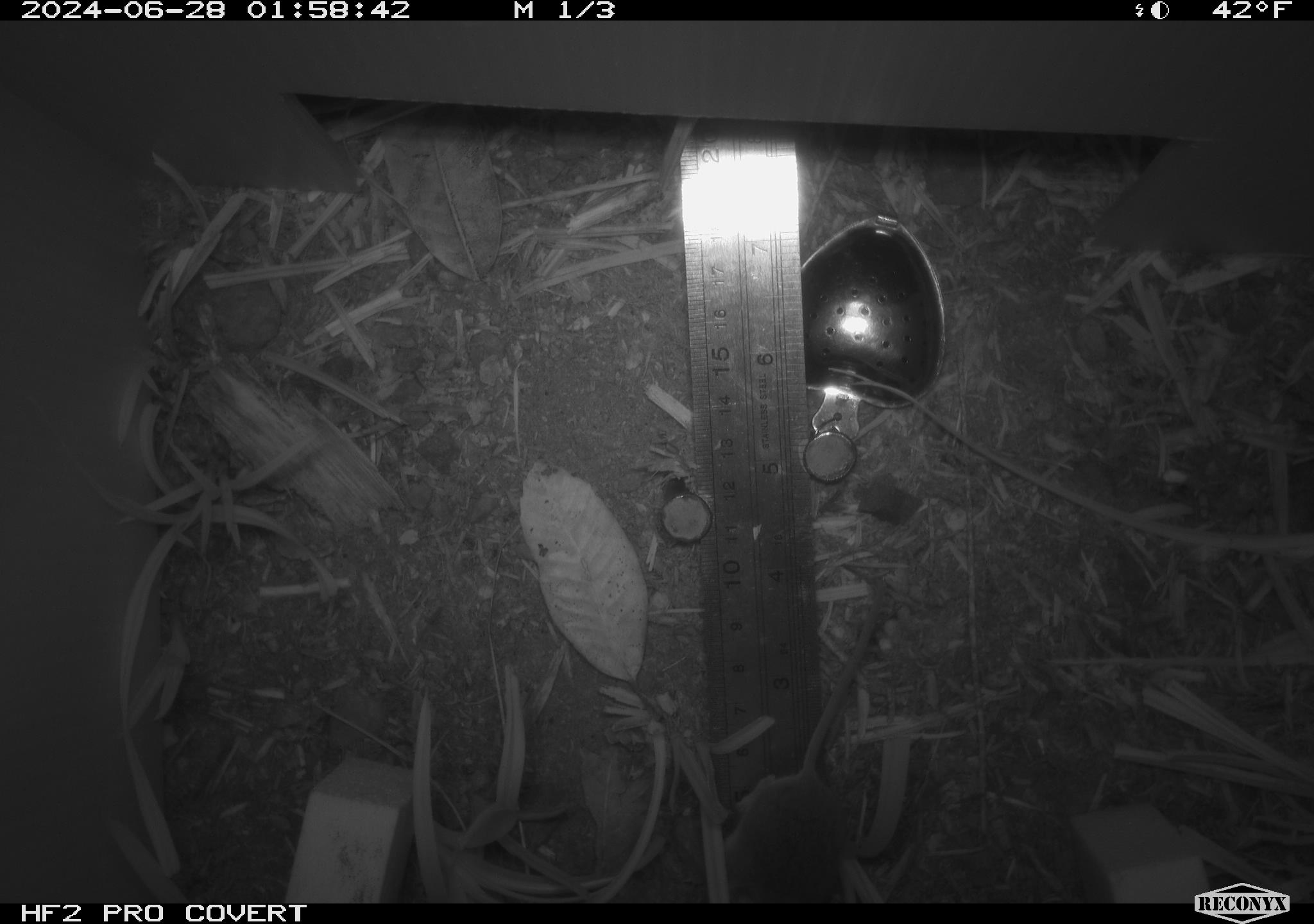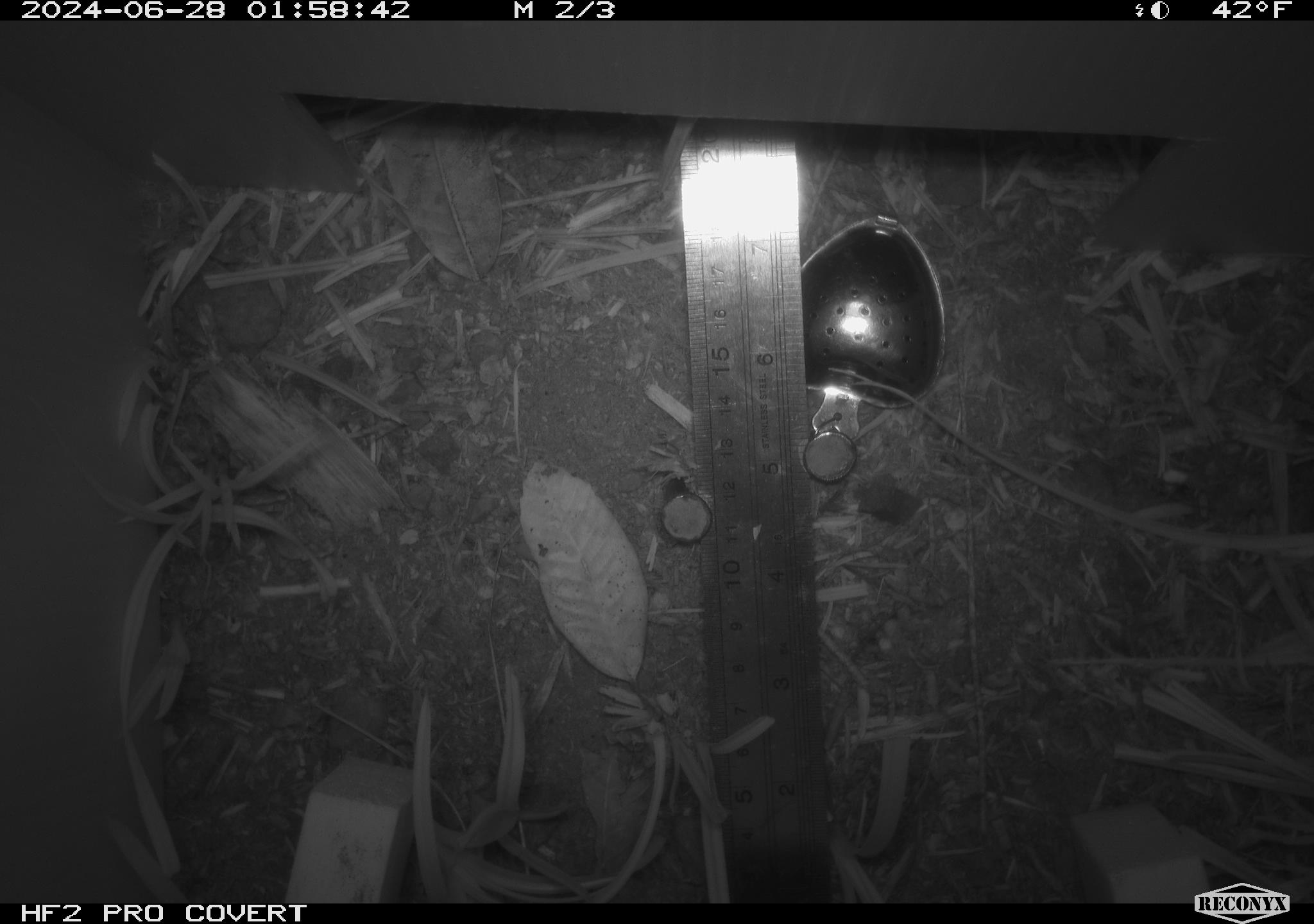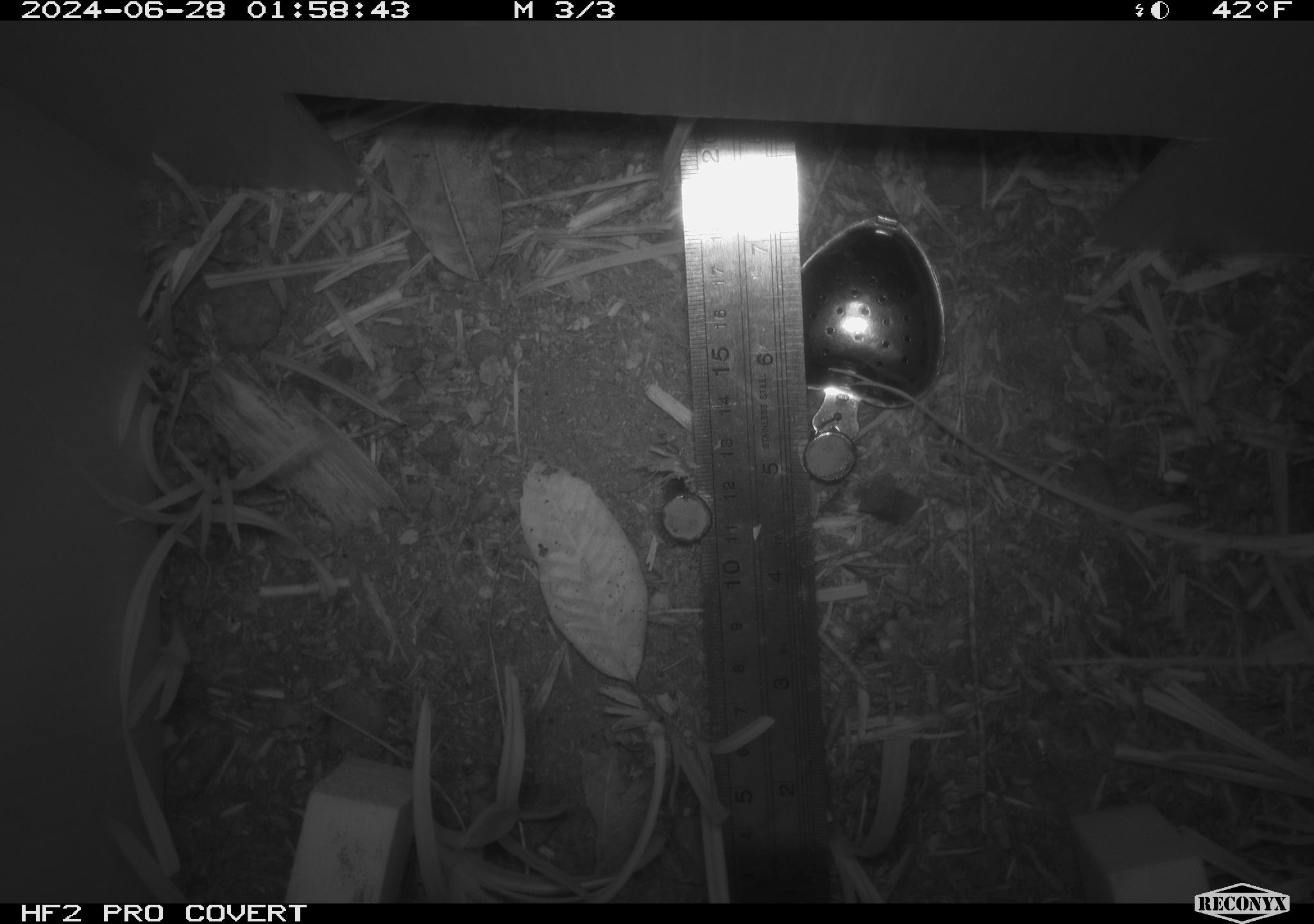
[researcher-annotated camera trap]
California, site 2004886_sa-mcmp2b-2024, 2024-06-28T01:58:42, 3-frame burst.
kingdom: Animalia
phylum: Chordata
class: Mammalia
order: Rodentia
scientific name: Rodentia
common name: mouse species